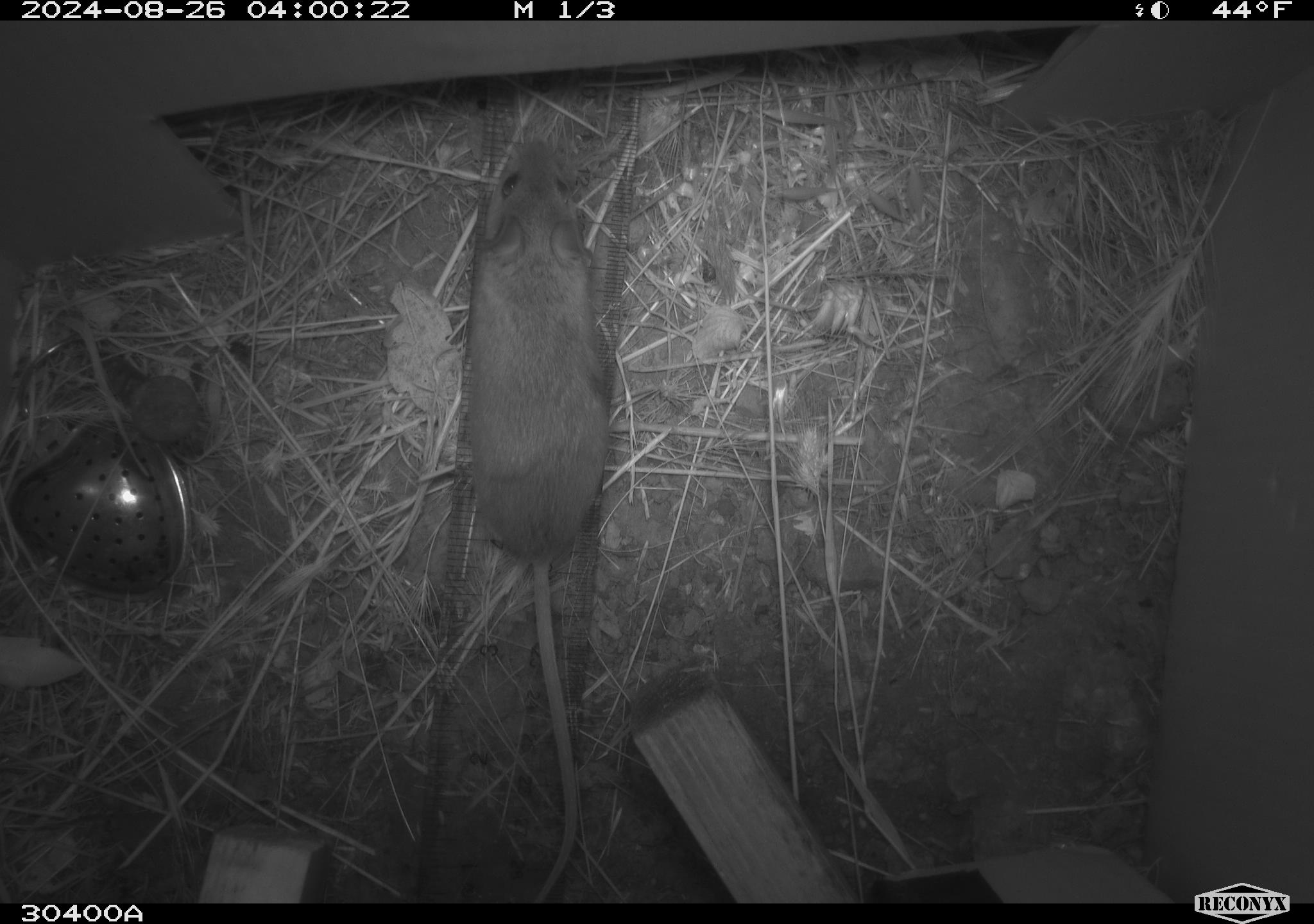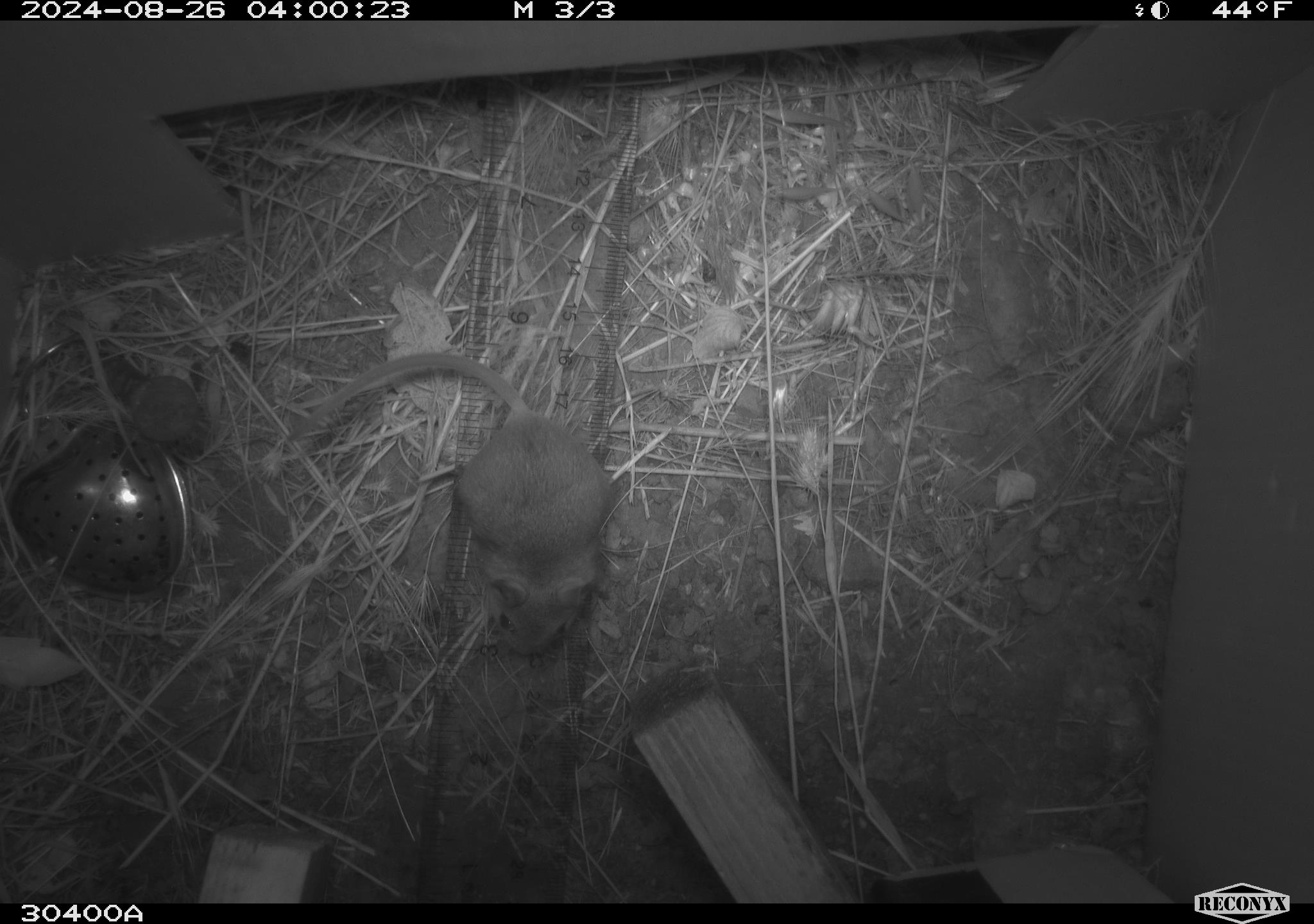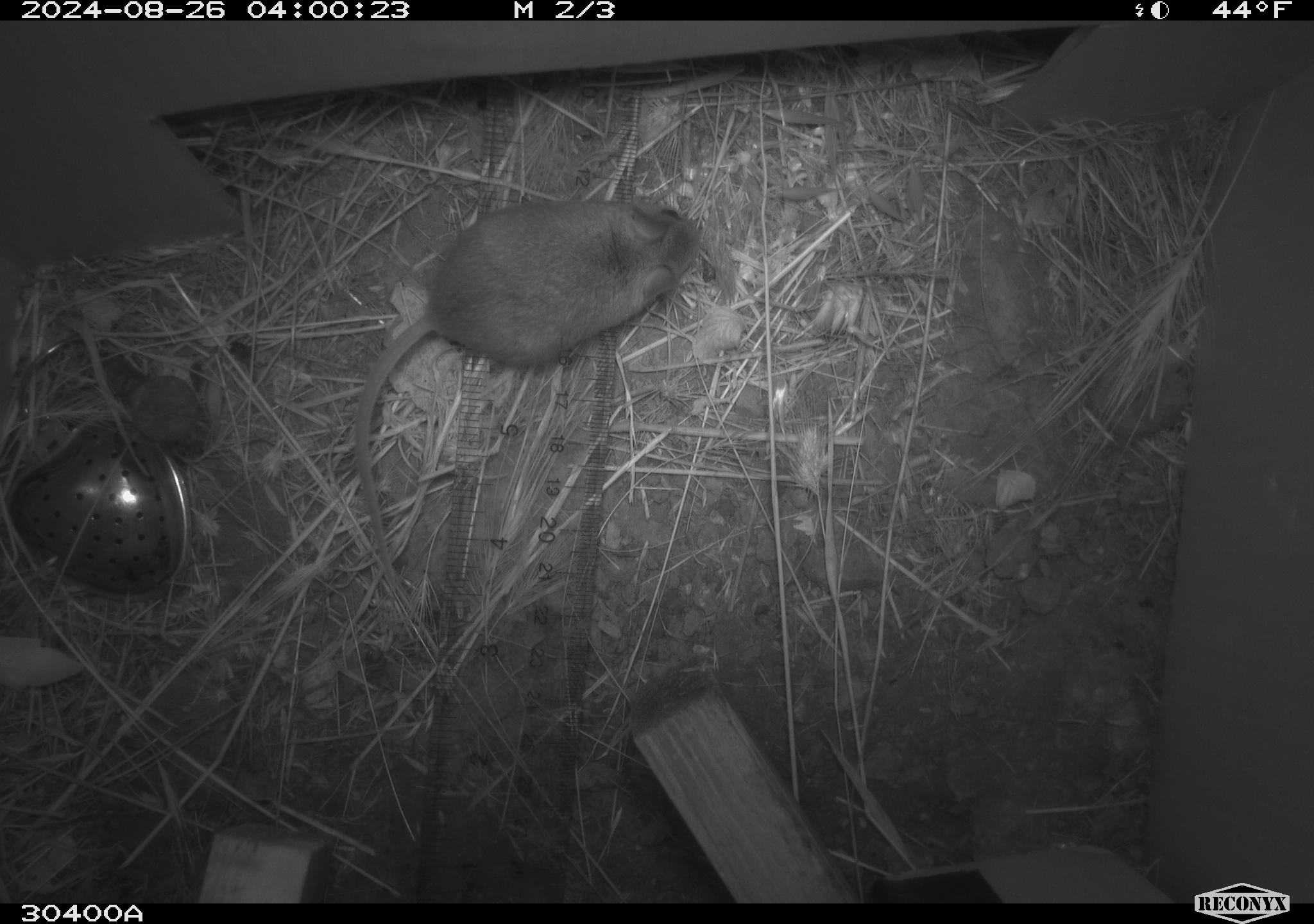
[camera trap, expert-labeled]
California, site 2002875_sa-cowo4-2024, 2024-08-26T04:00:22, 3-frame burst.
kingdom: Animalia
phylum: Chordata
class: Mammalia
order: Rodentia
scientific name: Rodentia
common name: rodent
Rodent (Rodentia).